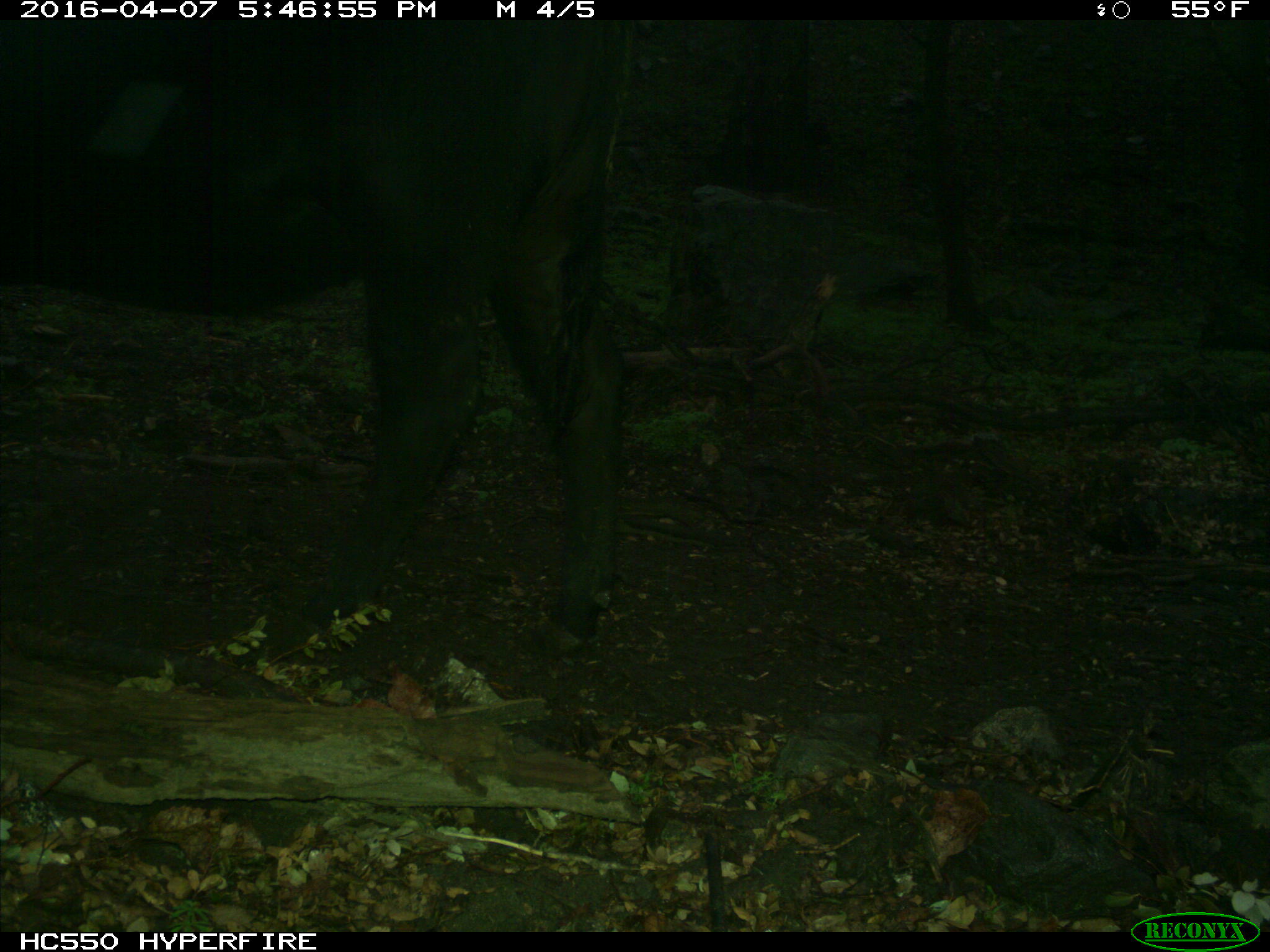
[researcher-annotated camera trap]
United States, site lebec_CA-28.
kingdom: Animalia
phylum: Chordata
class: Mammalia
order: Artiodactyla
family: Bovidae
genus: Bos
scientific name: Bos taurus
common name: domestic cow